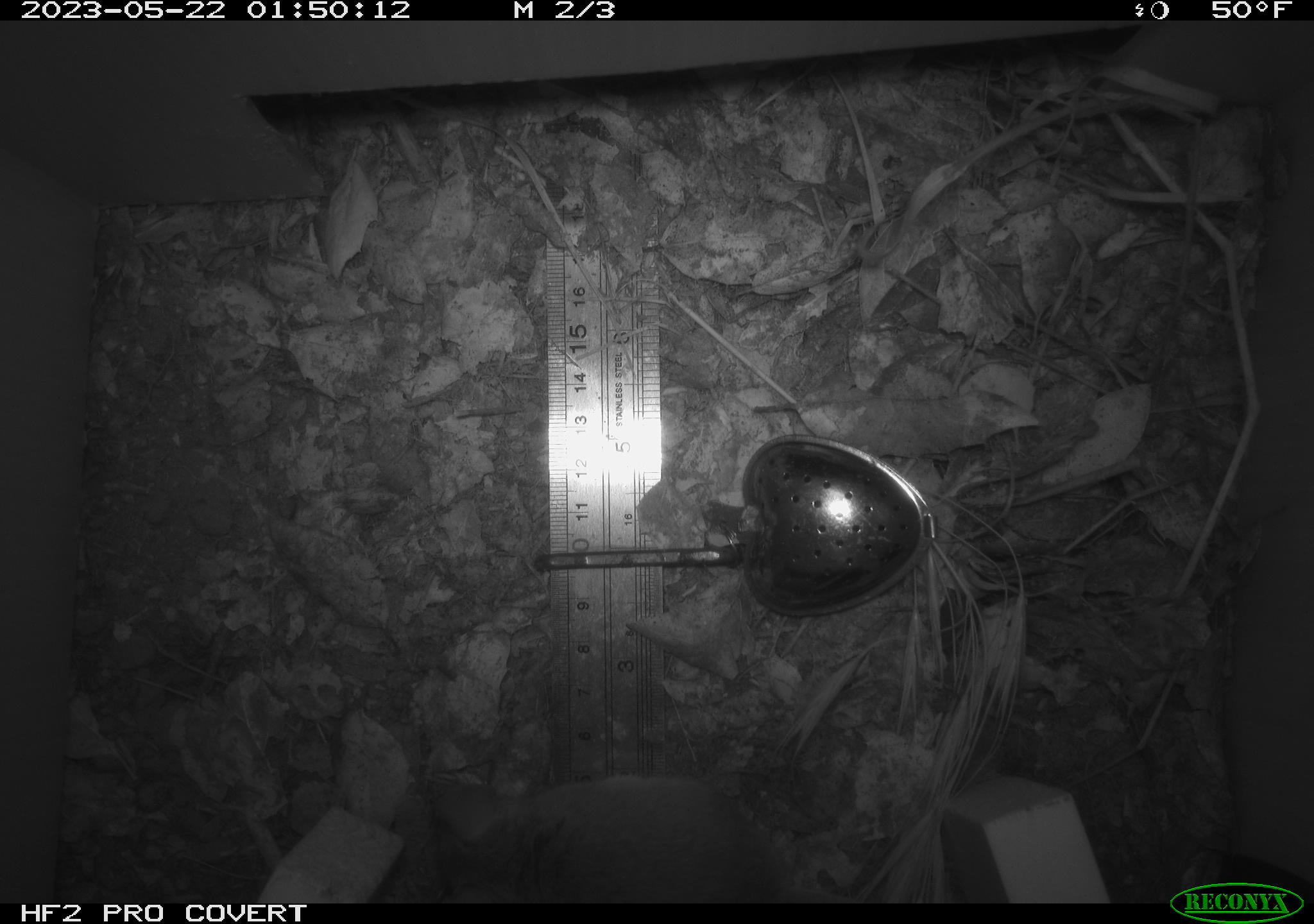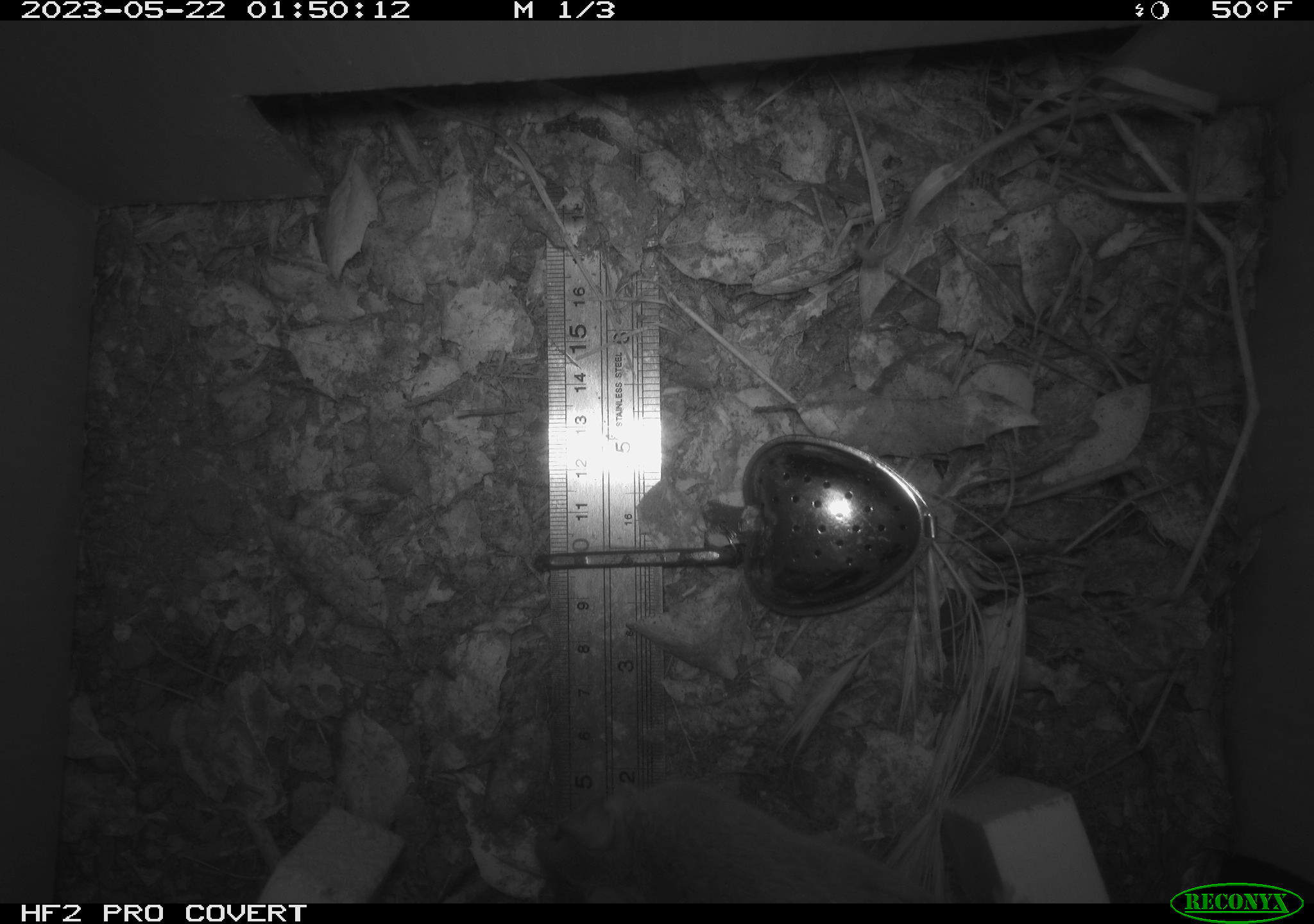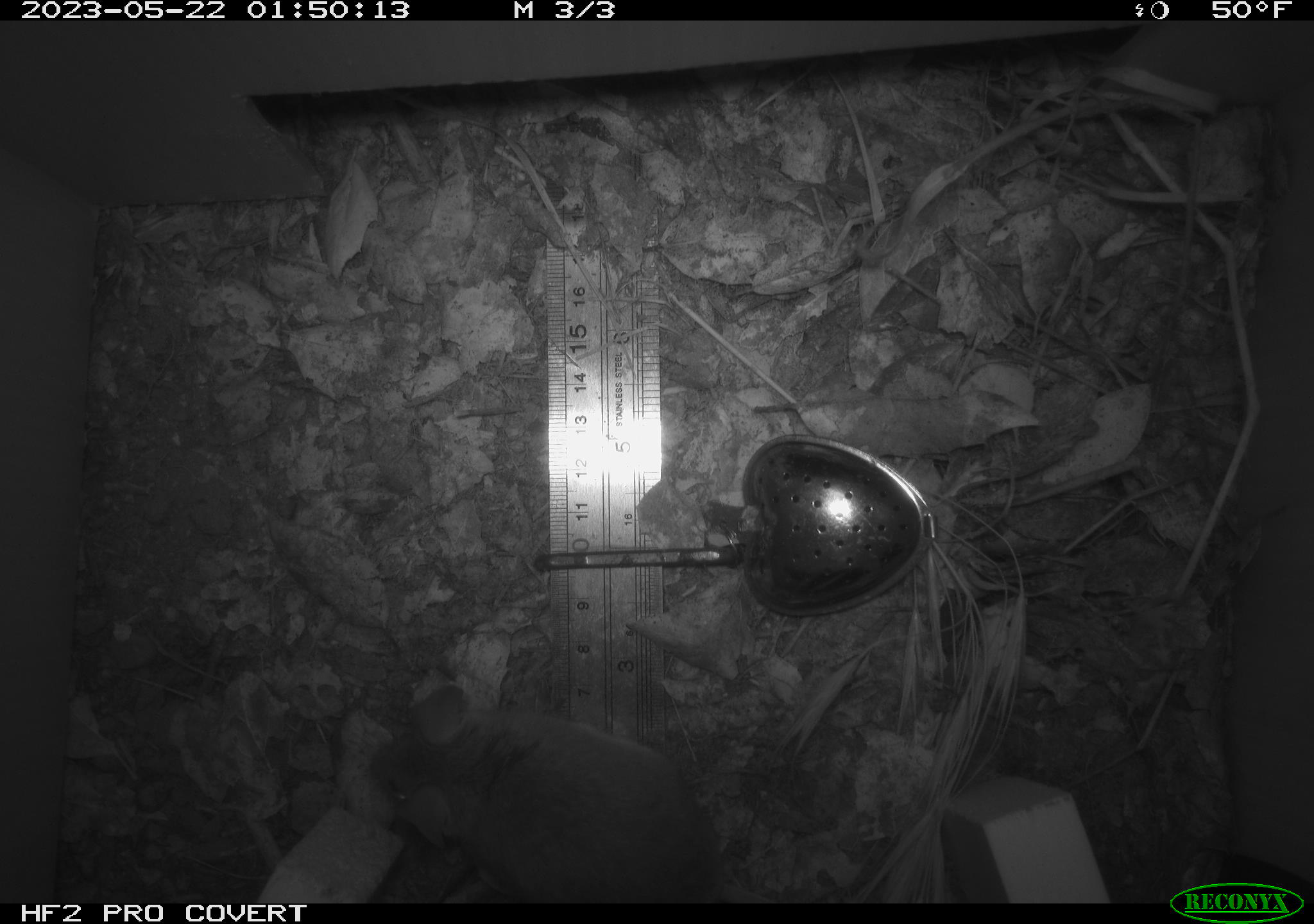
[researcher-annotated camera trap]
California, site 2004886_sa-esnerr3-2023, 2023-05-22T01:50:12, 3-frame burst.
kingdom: Animalia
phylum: Chordata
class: Mammalia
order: Rodentia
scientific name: Rodentia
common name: mouse species